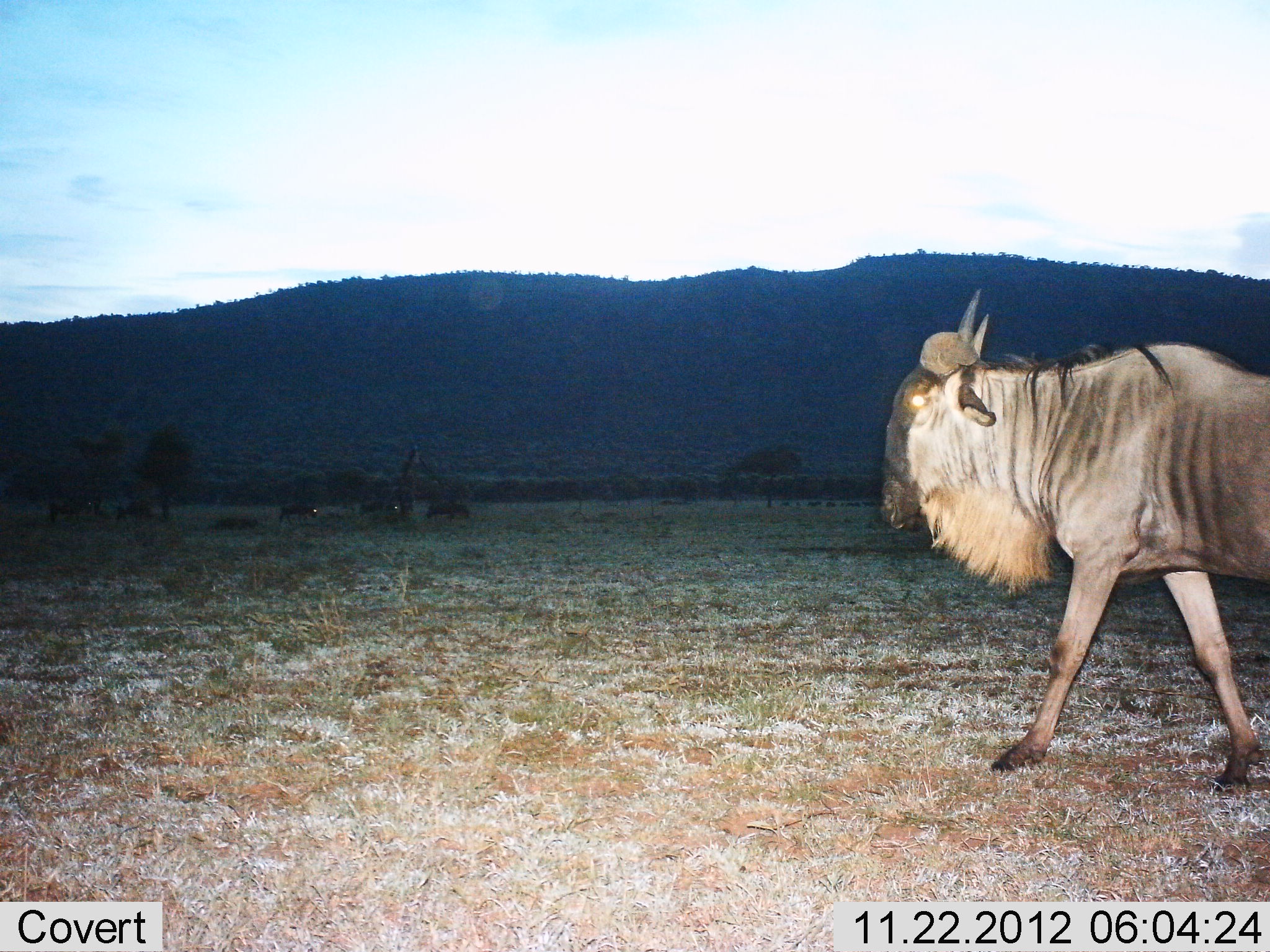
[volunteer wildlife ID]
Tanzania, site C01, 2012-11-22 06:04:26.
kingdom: Animalia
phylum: Chordata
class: Mammalia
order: Artiodactyla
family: Bovidae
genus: Connochaetes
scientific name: Connochaetes taurinus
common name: blue wildebeest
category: wildebeest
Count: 1.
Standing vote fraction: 26%.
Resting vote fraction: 4%.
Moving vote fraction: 89%.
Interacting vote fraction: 0%.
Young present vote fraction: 0%.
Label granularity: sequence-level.